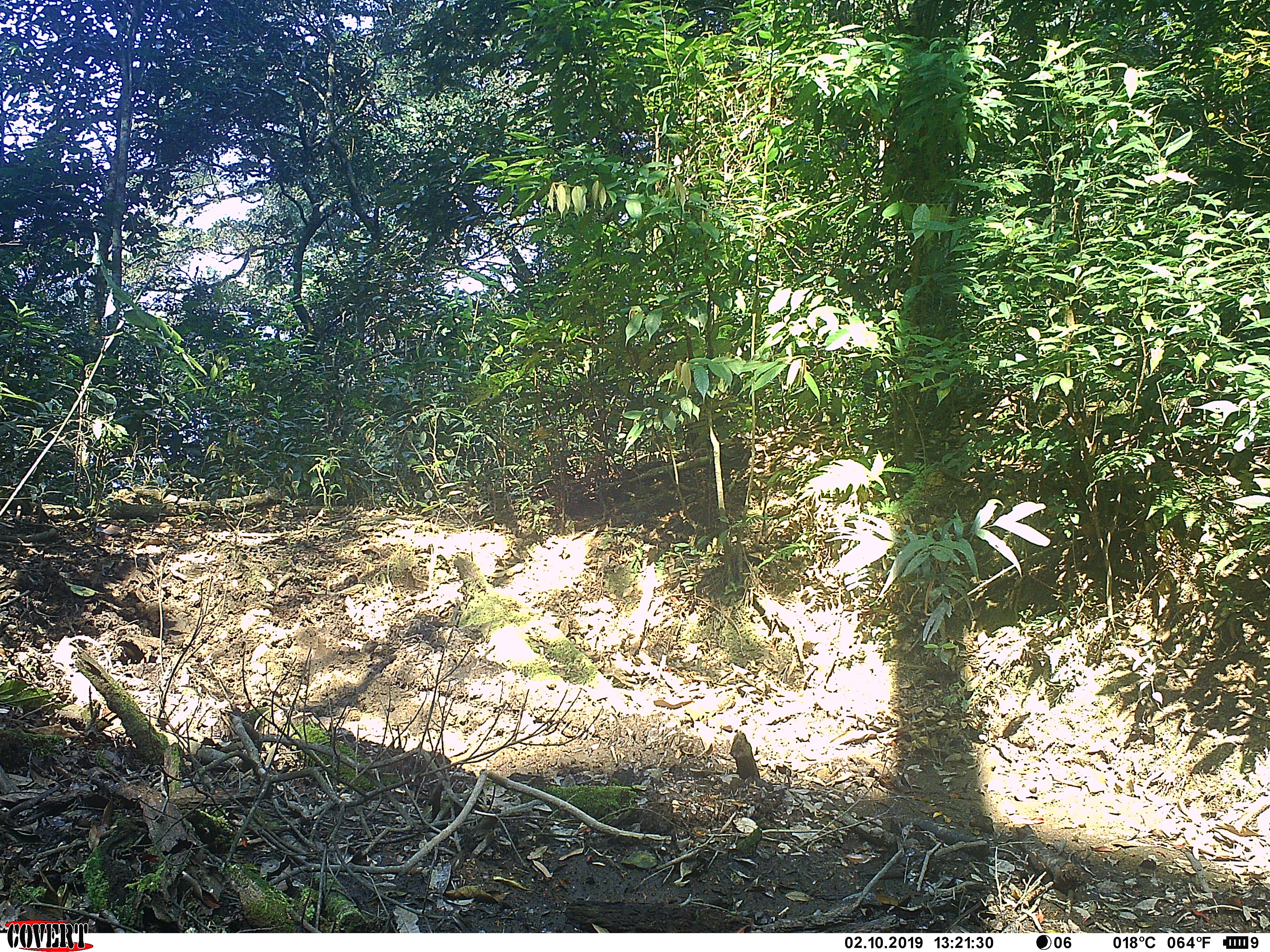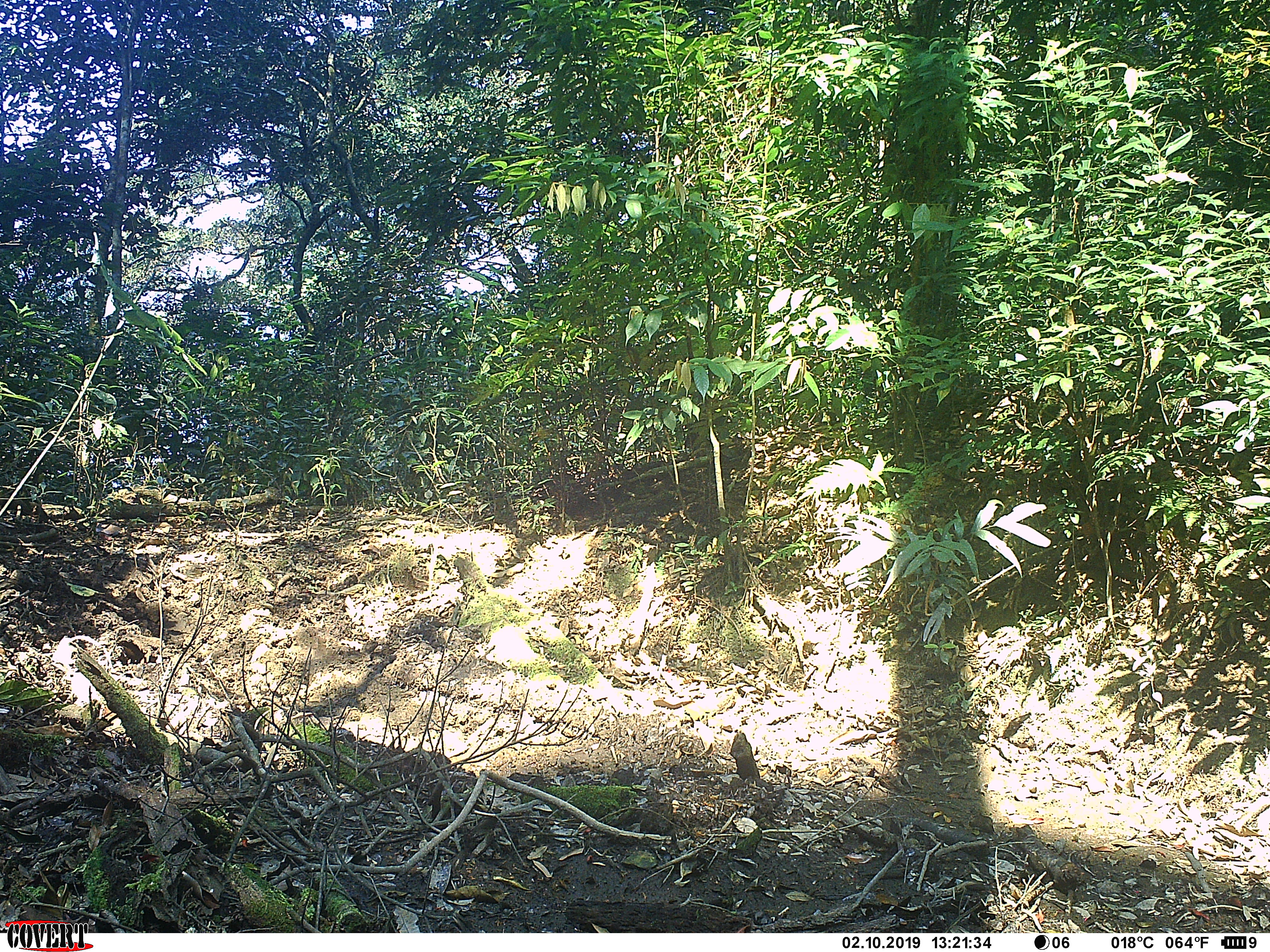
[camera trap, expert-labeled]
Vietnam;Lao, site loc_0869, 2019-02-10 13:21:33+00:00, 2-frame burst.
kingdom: Animalia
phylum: Chordata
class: Mammalia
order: Artiodactyla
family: Suidae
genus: Sus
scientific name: Sus scrofa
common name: eurasian wild pig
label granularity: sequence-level